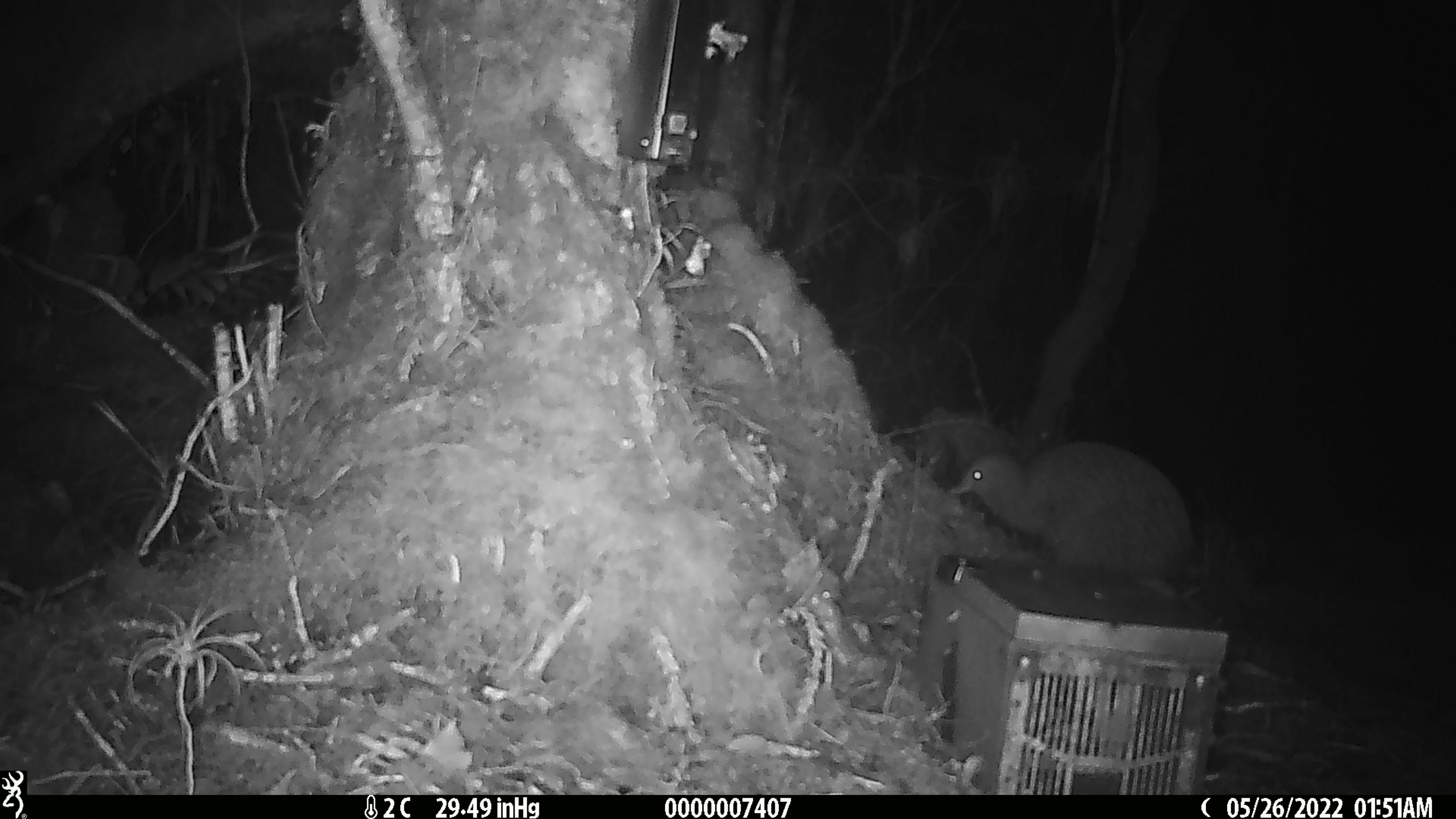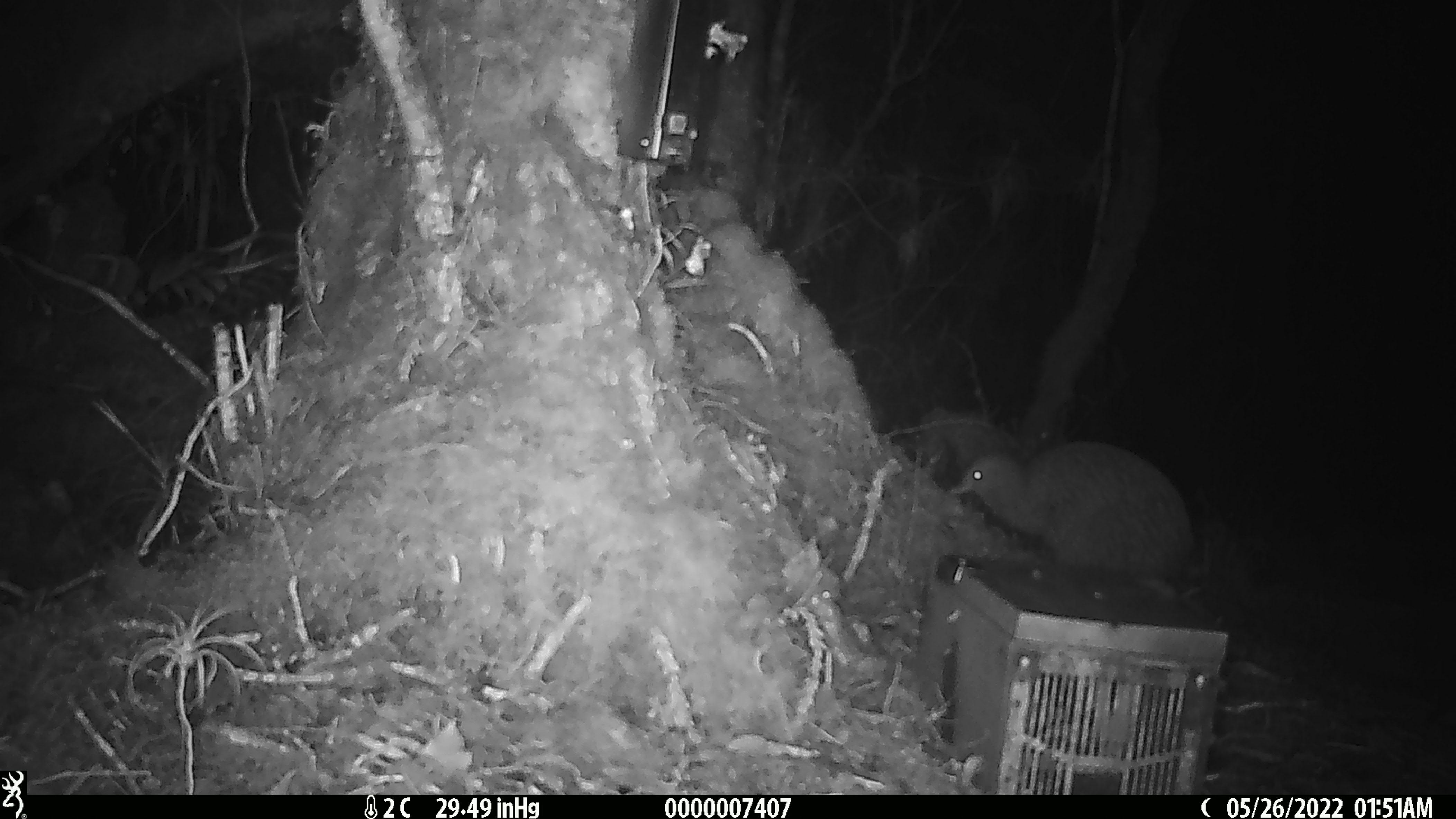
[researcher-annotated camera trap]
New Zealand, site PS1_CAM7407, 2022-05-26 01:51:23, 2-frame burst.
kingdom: Animalia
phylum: Chordata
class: Aves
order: Apterygiformes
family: Apterygidae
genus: Apteryx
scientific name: Apteryx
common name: kiwi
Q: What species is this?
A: Kiwi (Apteryx).